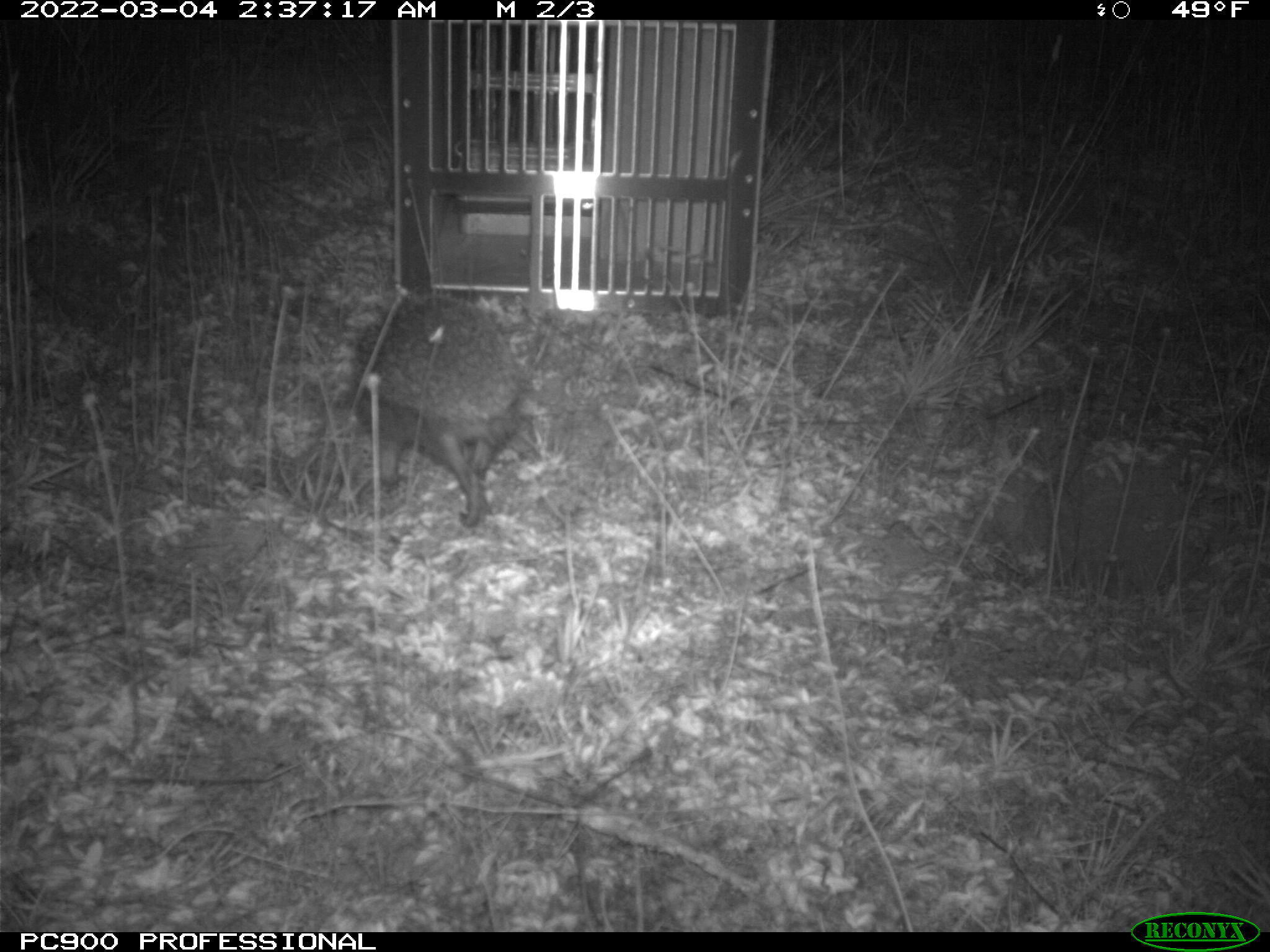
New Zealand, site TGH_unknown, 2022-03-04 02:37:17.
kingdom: Animalia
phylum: Chordata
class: Mammalia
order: Eulipotyphla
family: Erinaceidae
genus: Erinaceus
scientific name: Erinaceus europaeus europaeus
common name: european hedgehog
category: hedgehog